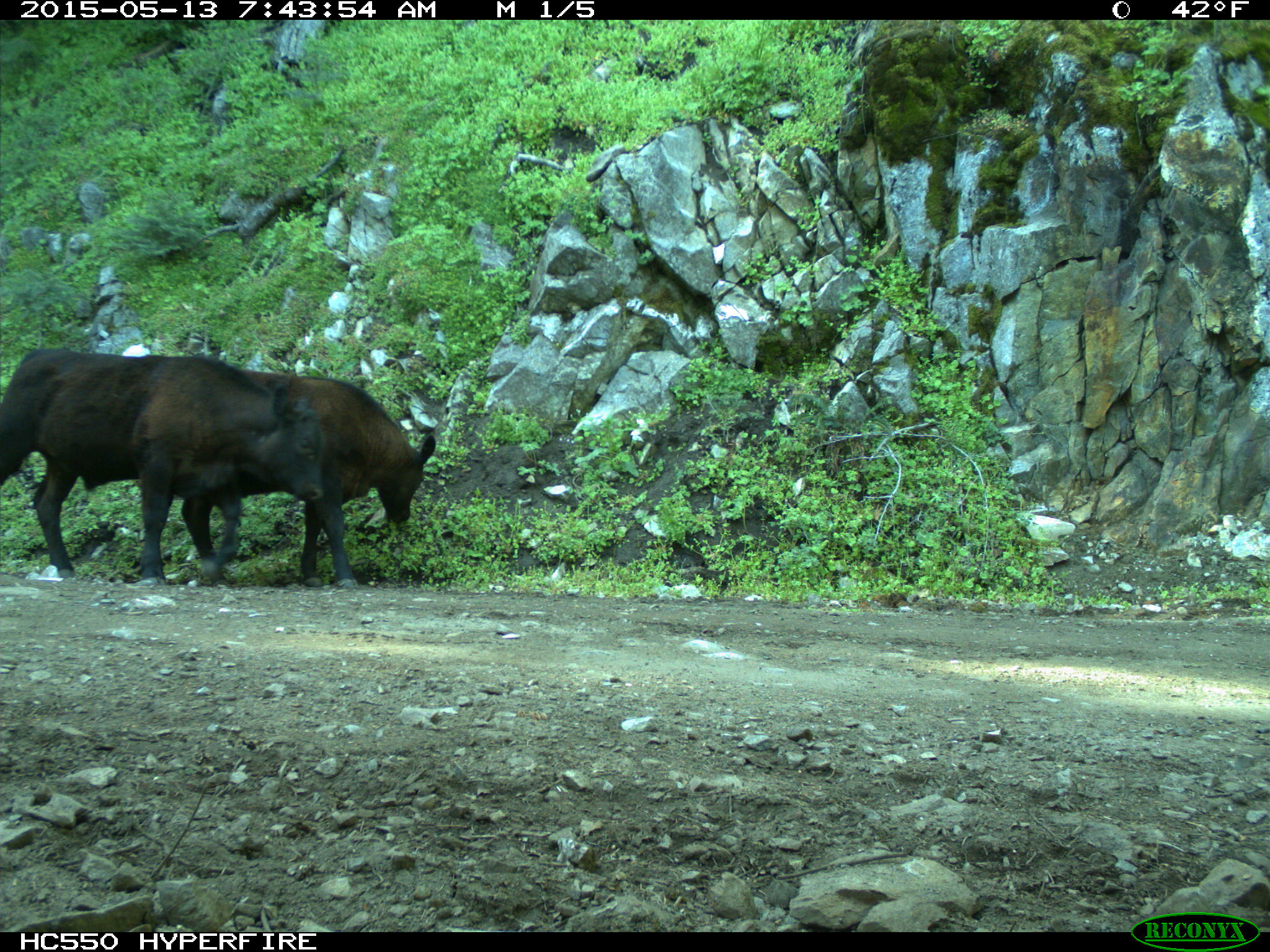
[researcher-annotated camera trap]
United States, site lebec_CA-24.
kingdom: Animalia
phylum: Chordata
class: Mammalia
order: Artiodactyla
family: Bovidae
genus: Bos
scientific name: Bos taurus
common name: domestic cow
Bos taurus (domestic cow).